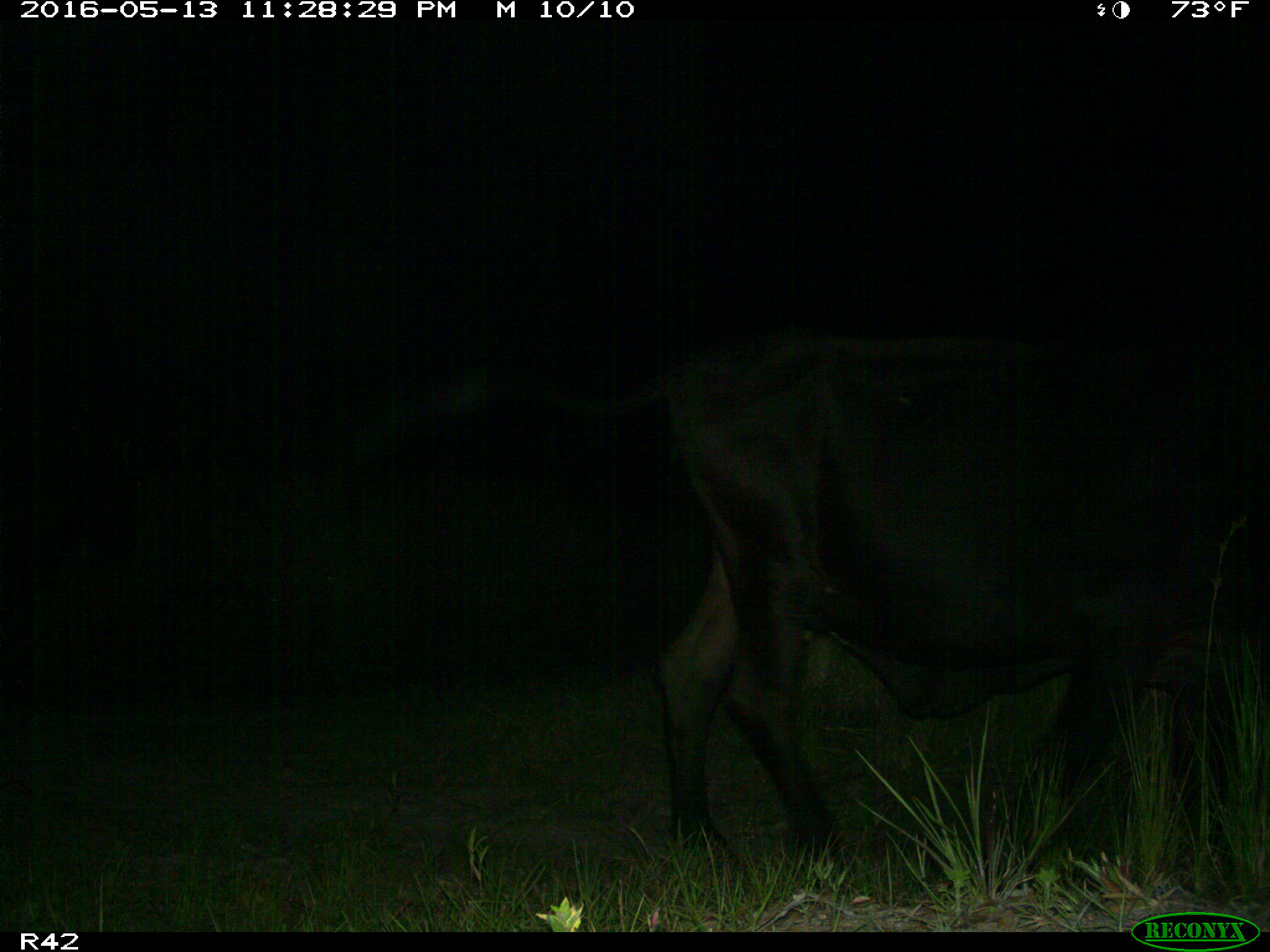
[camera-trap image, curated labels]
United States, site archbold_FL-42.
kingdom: Animalia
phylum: Chordata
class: Mammalia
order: Artiodactyla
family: Bovidae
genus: Bos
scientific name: Bos taurus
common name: domestic cow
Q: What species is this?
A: Bos taurus (domestic cow).